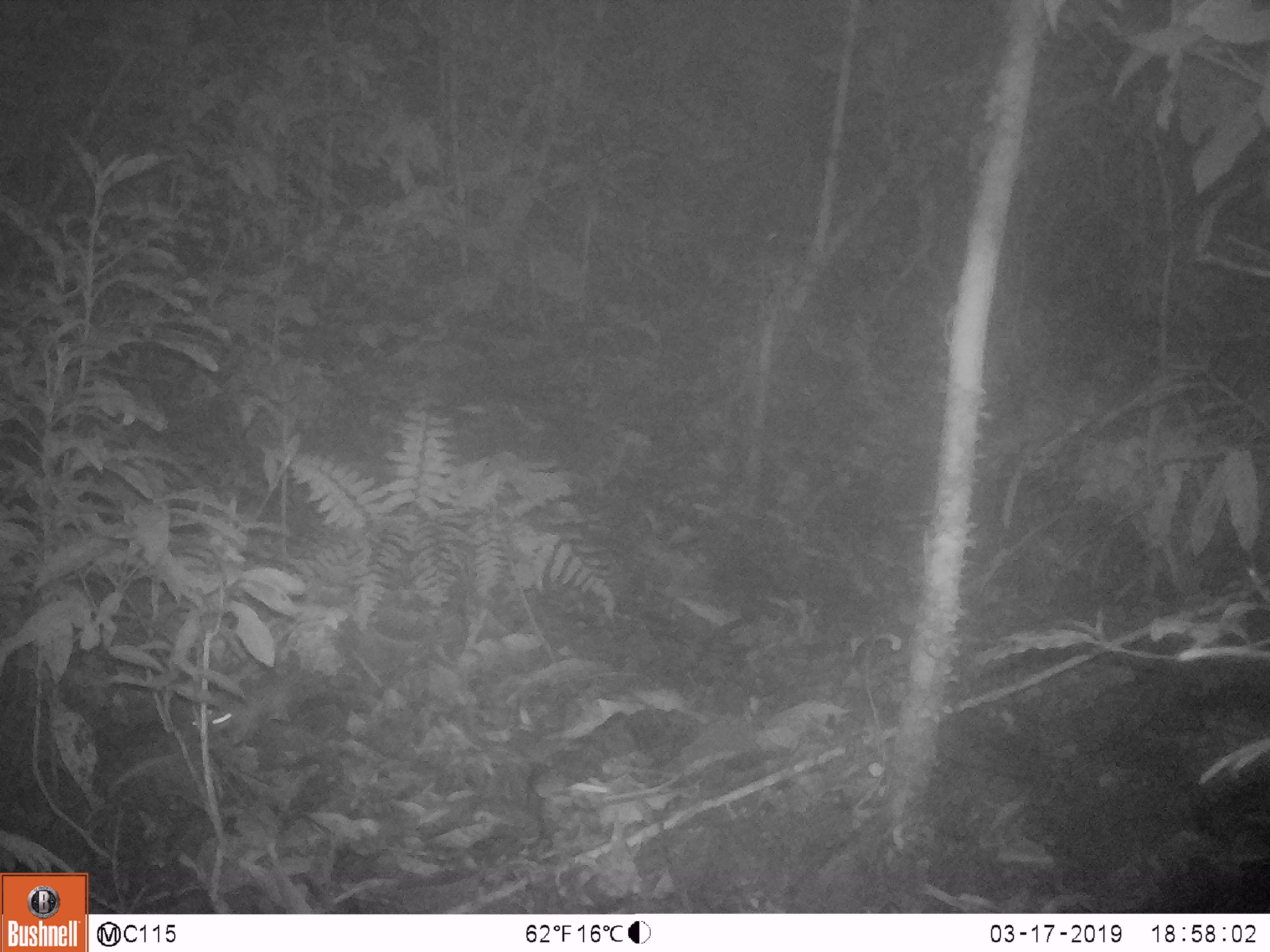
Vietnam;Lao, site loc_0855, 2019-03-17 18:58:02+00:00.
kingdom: Animalia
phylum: Chordata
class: Mammalia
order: Rodentia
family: Muridae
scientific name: Muridae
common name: old-world mice and rats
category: unidentified murid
Unidentified murid (old-world mice and rats) (Muridae). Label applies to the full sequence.